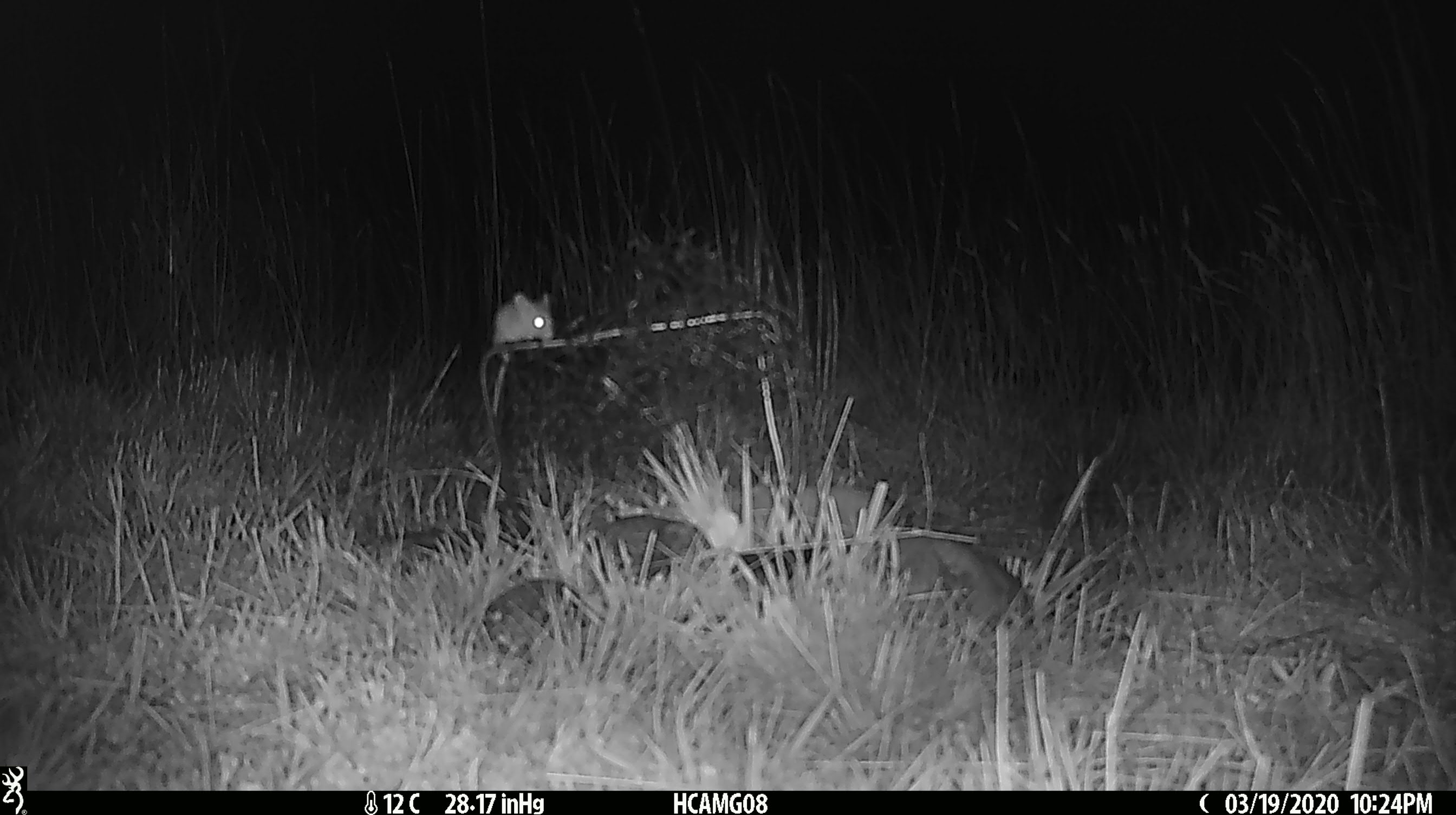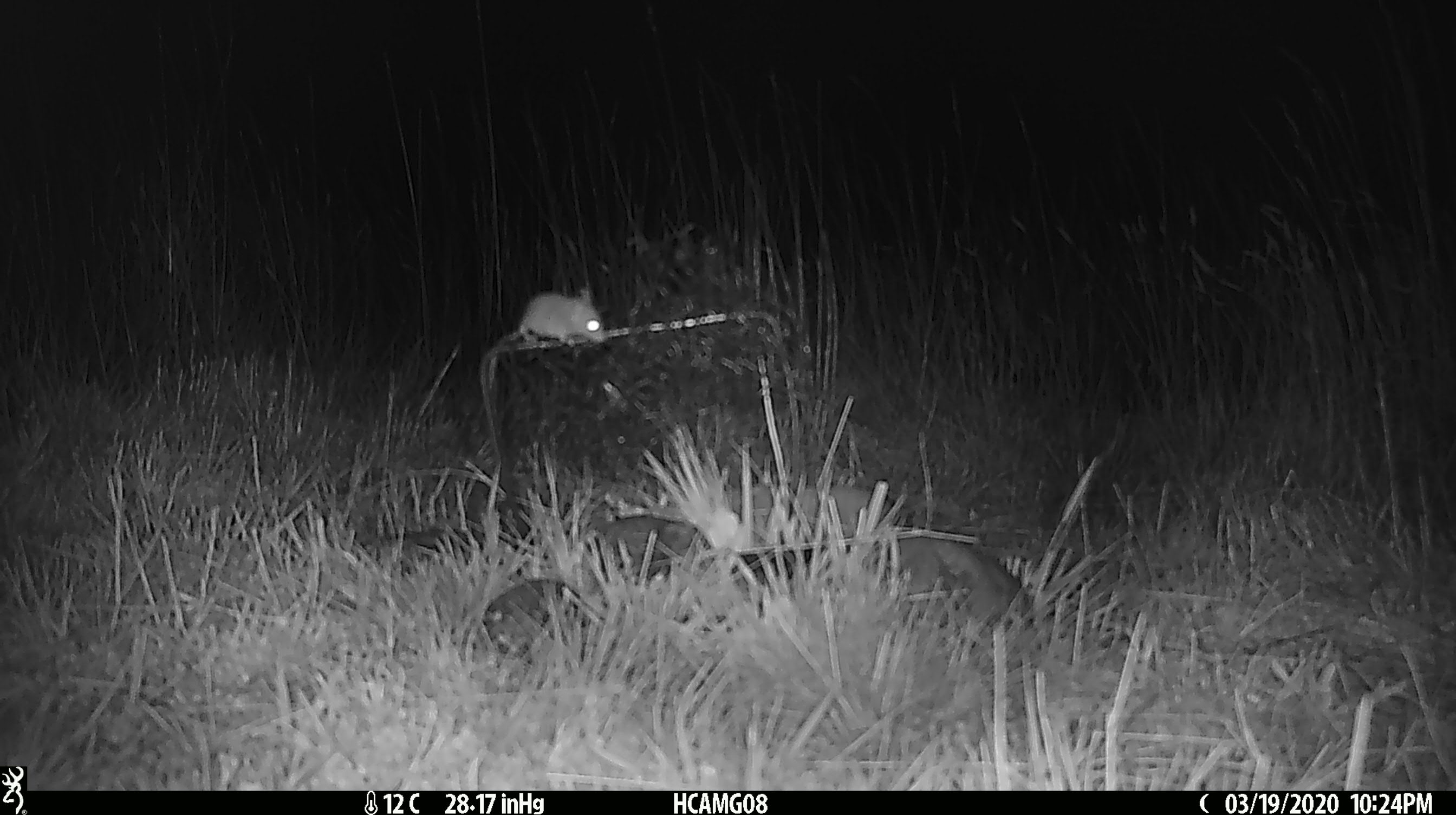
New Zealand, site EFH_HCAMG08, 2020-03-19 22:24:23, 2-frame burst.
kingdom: Animalia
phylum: Chordata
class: Mammalia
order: Rodentia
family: Muridae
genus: Mus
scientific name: Mus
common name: mouse